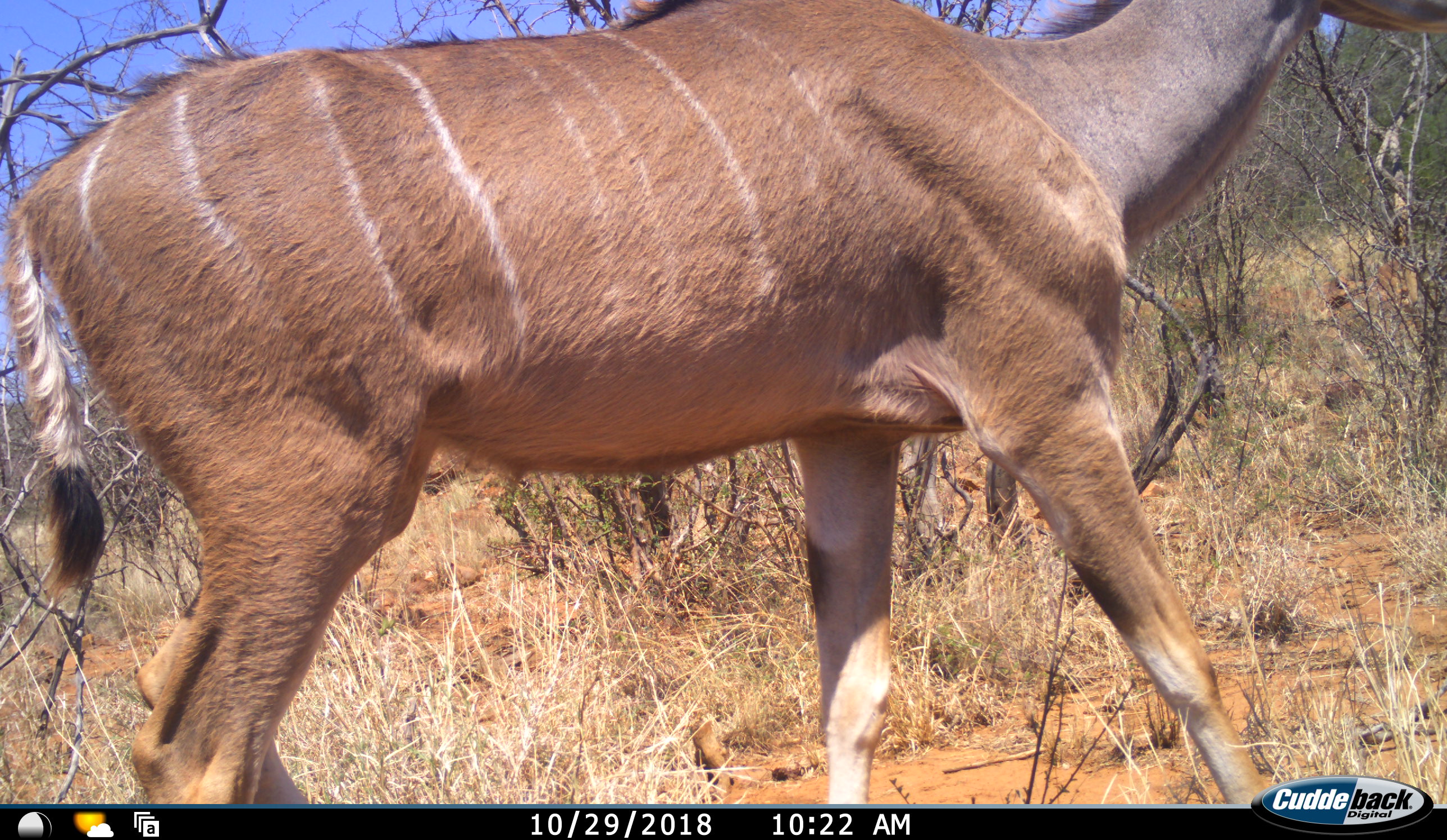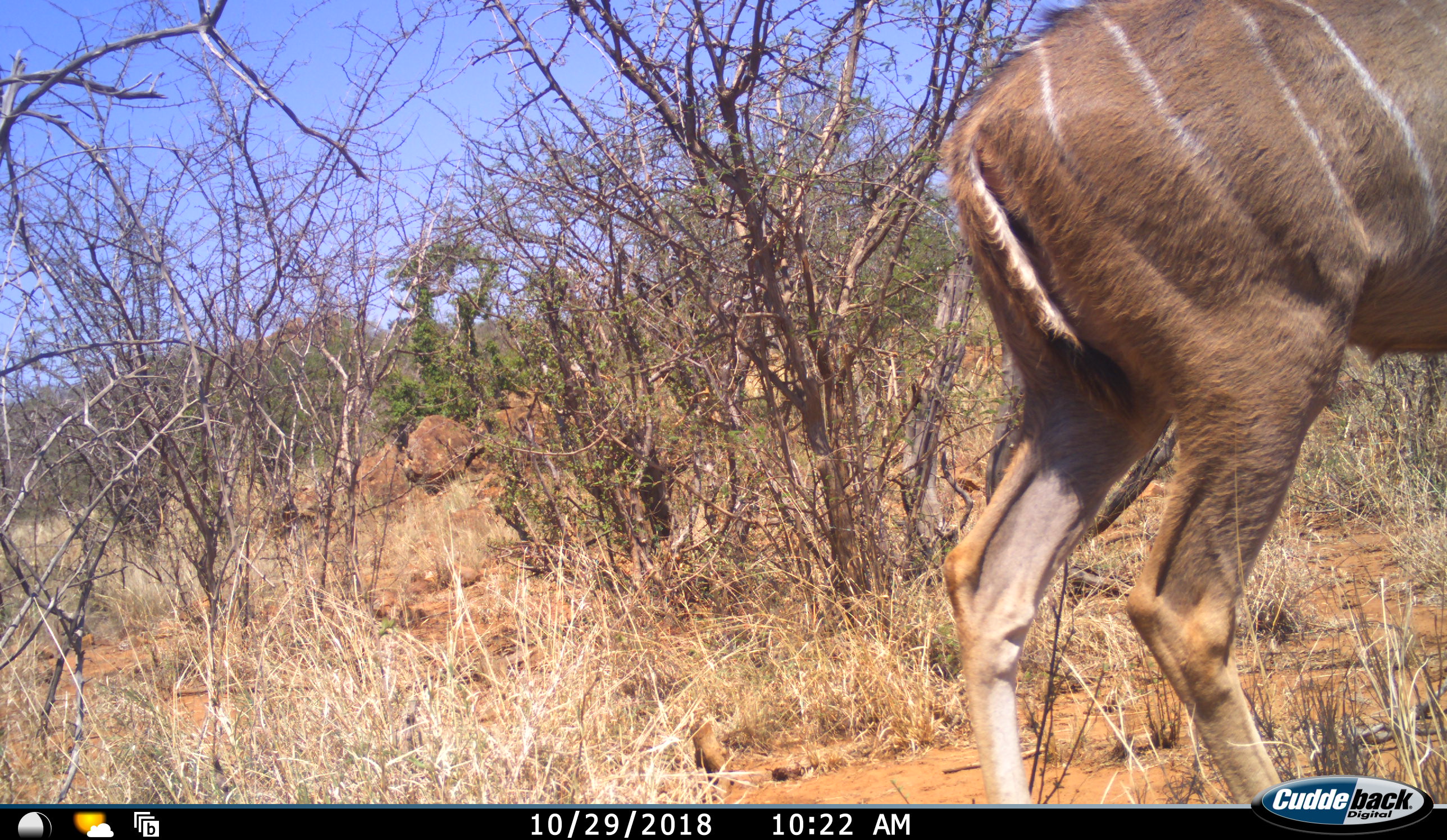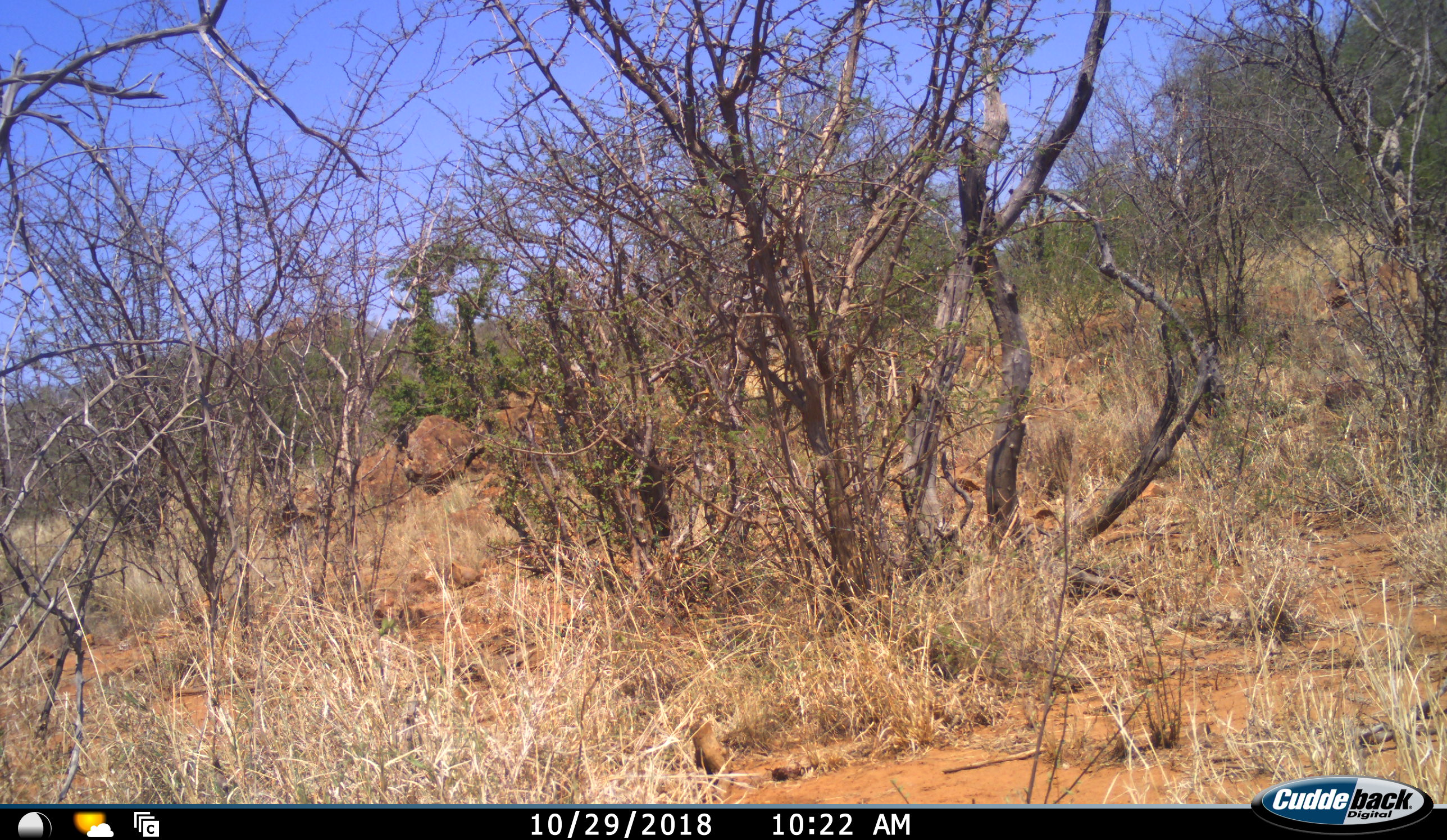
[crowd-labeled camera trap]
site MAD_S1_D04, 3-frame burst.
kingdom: Animalia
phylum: Chordata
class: Mammalia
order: Artiodactyla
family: Bovidae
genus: Tragelaphus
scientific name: Tragelaphus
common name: kudu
Kudu (Tragelaphus), count 1. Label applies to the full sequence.